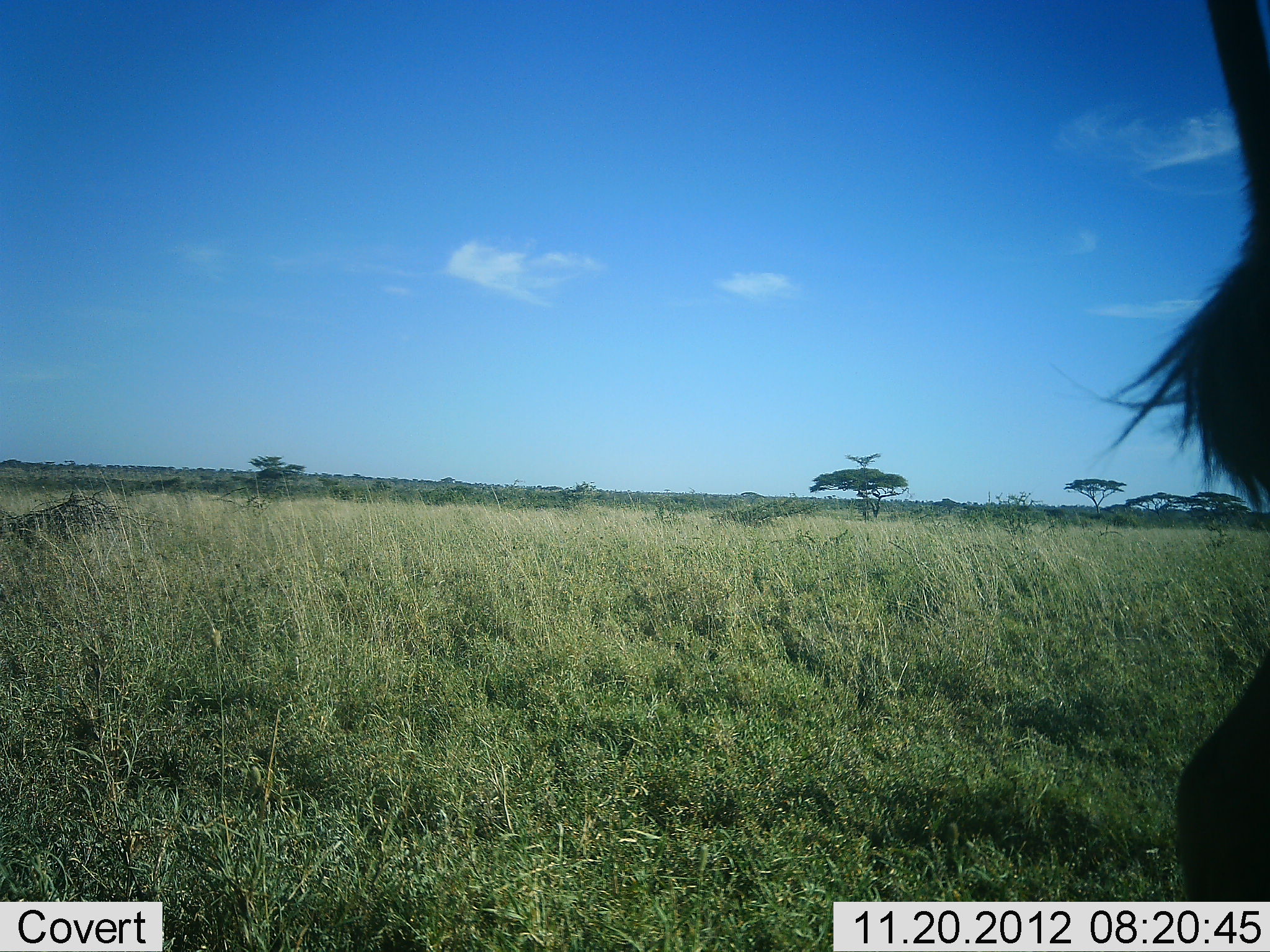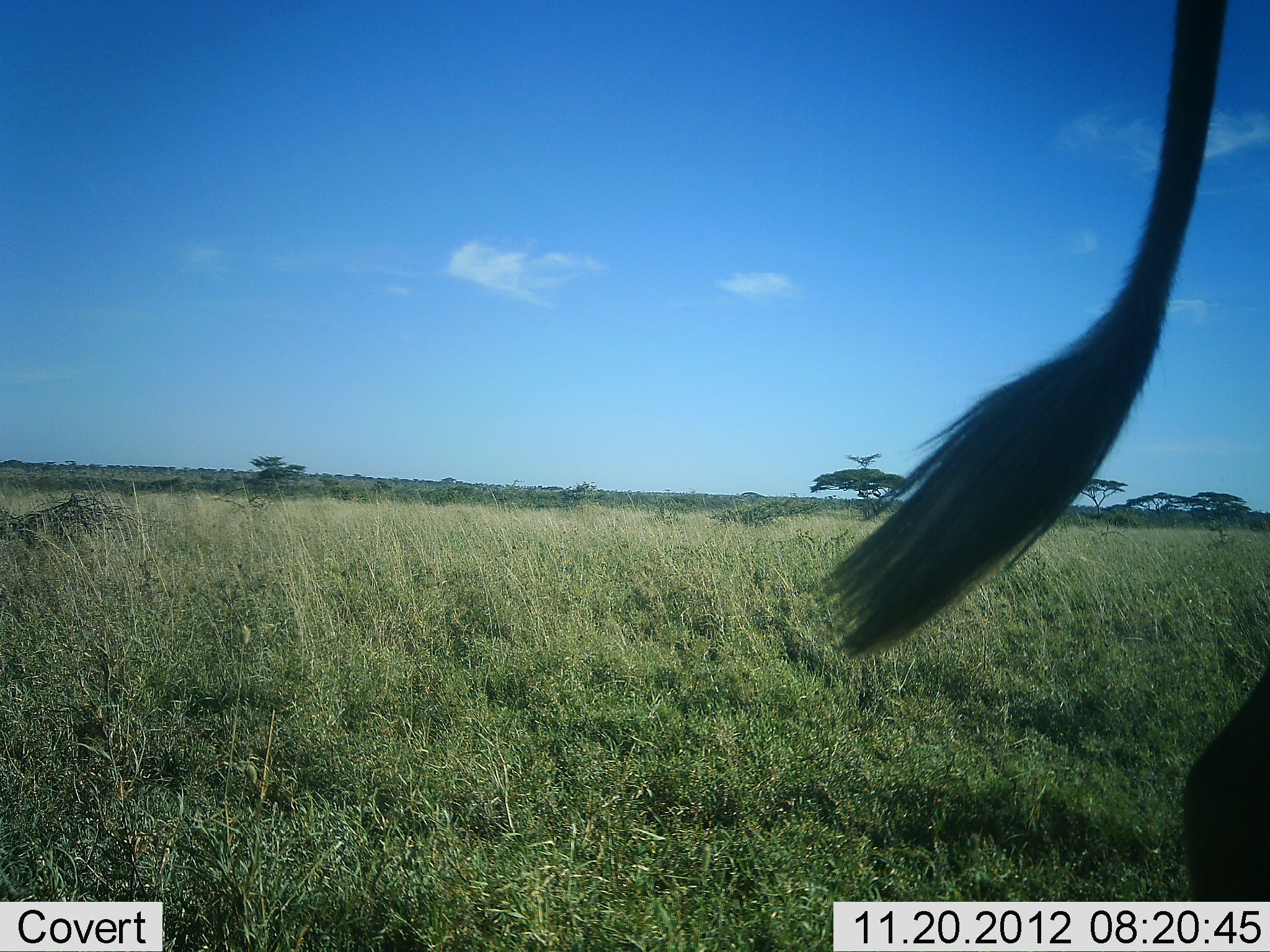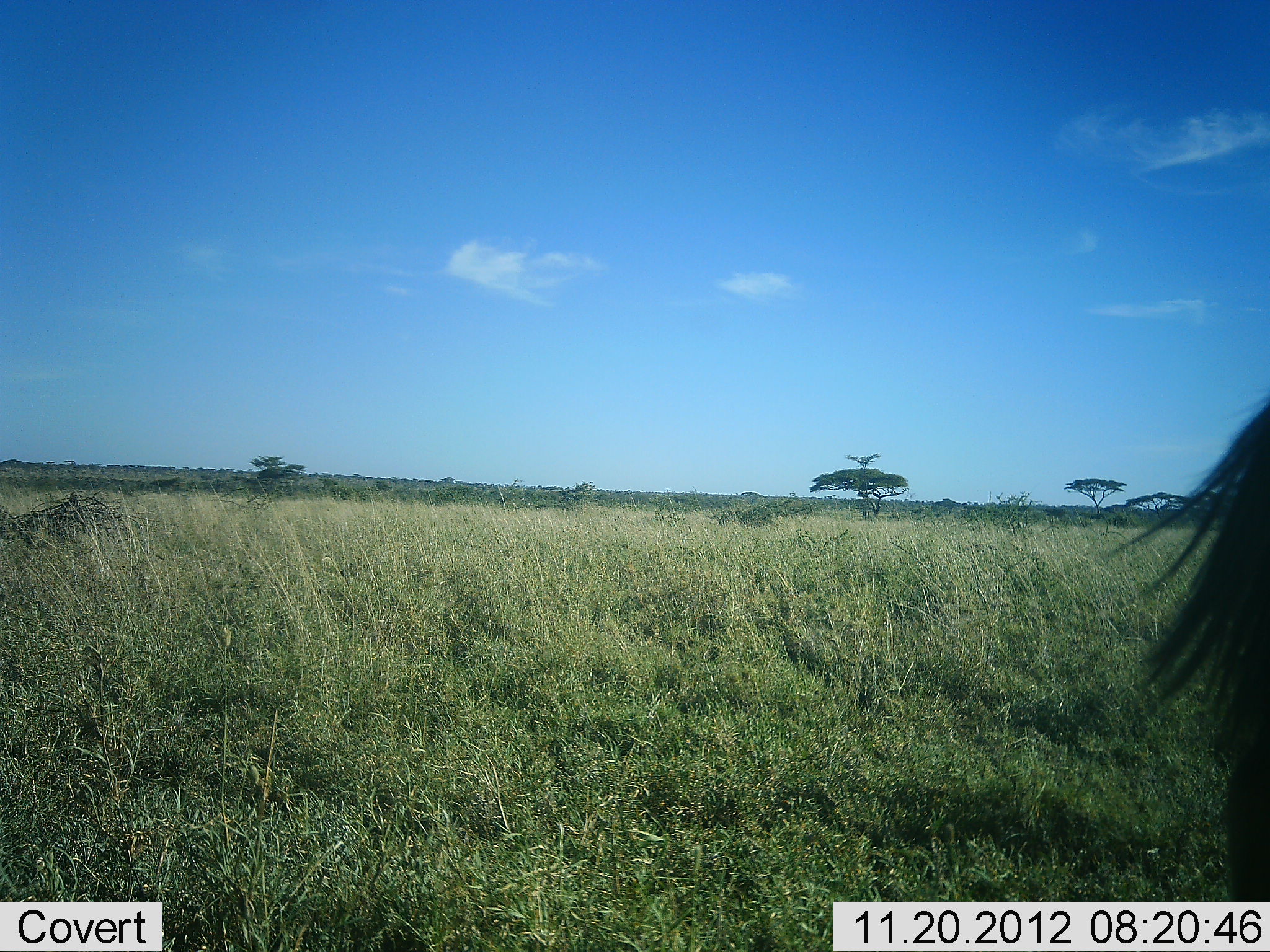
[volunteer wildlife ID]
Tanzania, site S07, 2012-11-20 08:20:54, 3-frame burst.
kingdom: Animalia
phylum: Chordata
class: Mammalia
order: Artiodactyla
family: Bovidae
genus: Syncerus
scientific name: Syncerus caffer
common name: cape buffalo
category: buffalo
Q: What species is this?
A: Buffalo (cape buffalo) (Syncerus caffer).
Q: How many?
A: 1.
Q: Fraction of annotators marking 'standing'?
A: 100%.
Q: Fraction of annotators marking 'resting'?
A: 0%.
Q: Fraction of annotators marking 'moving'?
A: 0%.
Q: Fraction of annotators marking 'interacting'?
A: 0%.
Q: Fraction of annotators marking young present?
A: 0%.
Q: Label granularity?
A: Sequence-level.